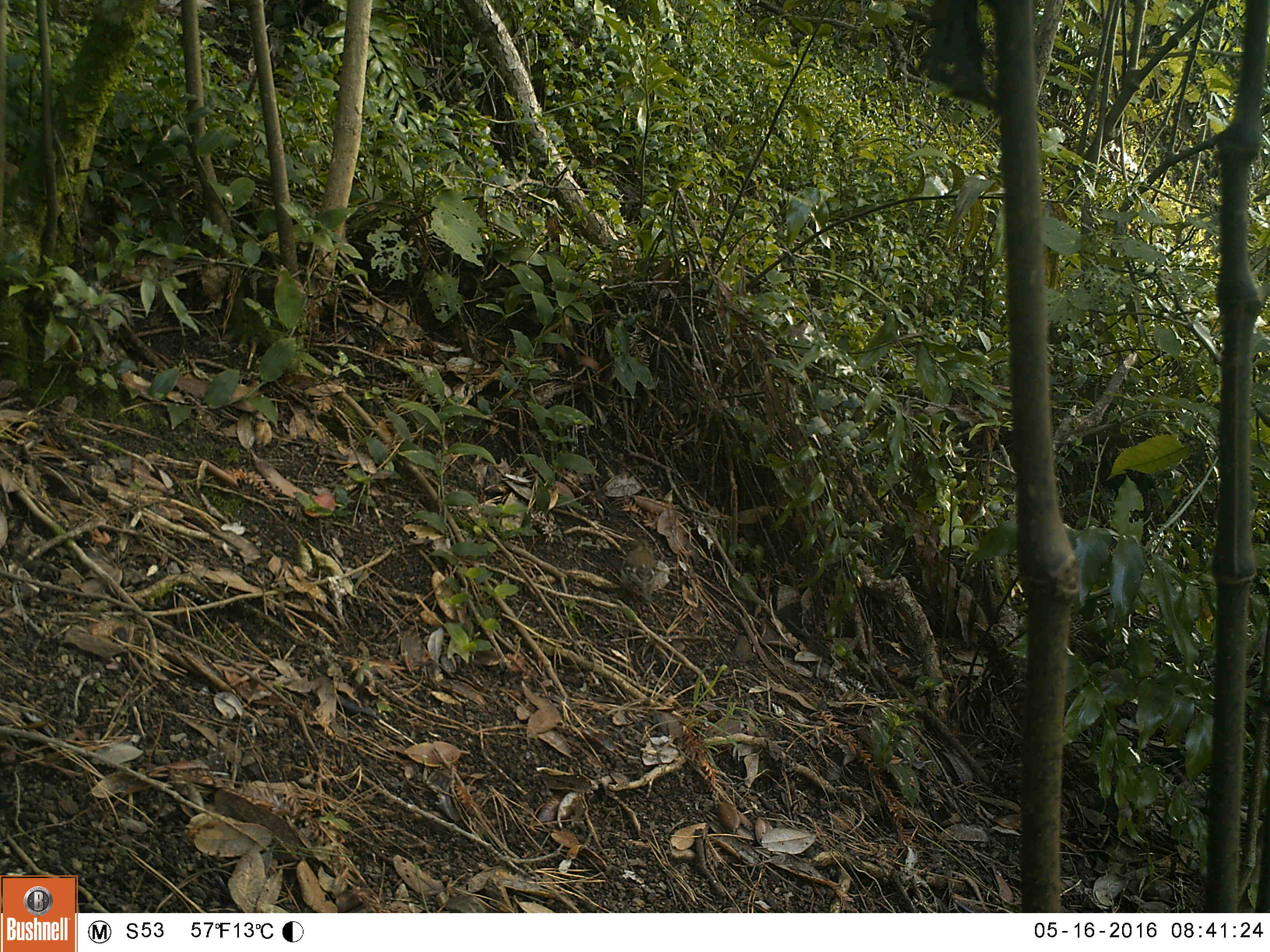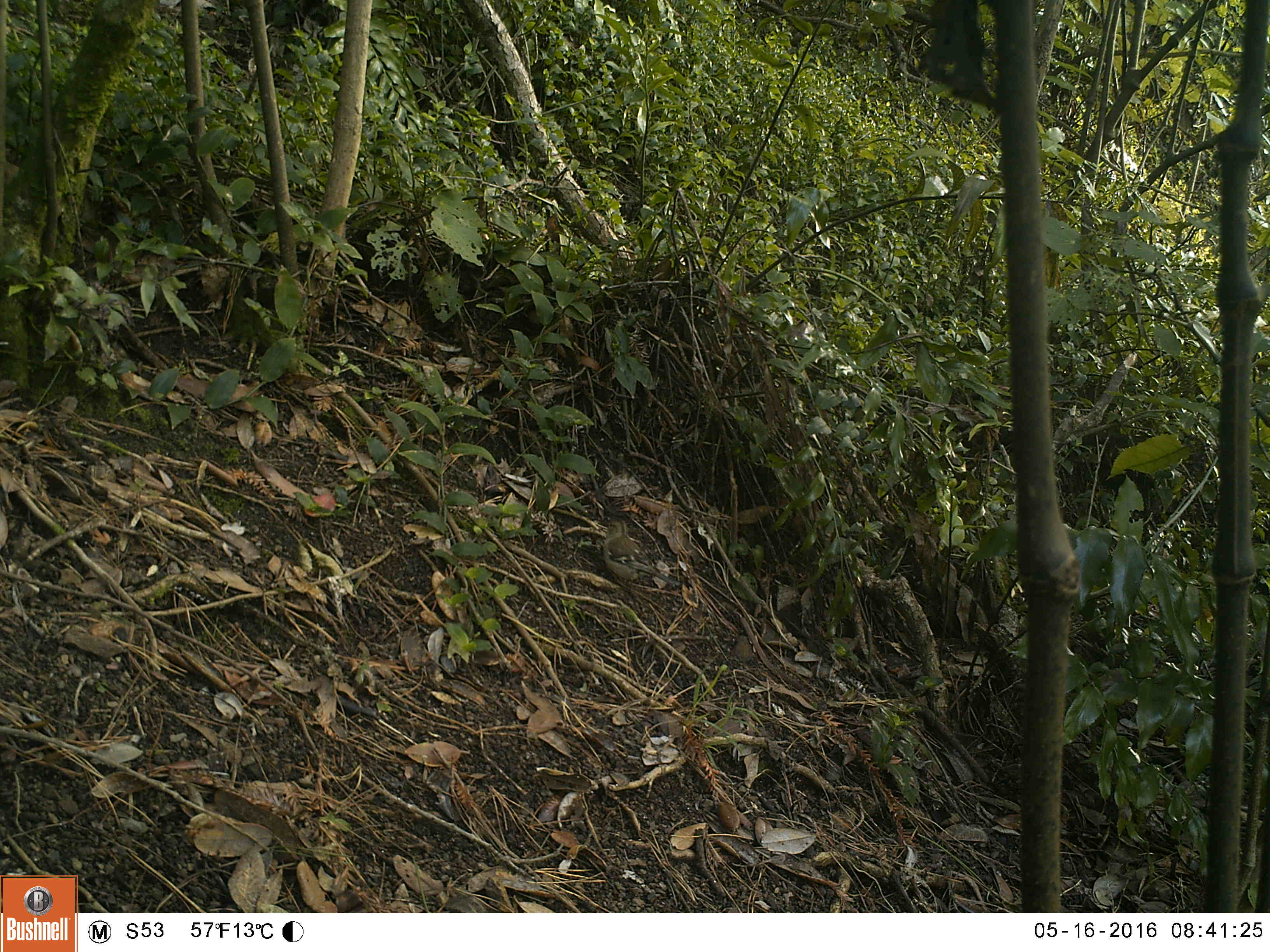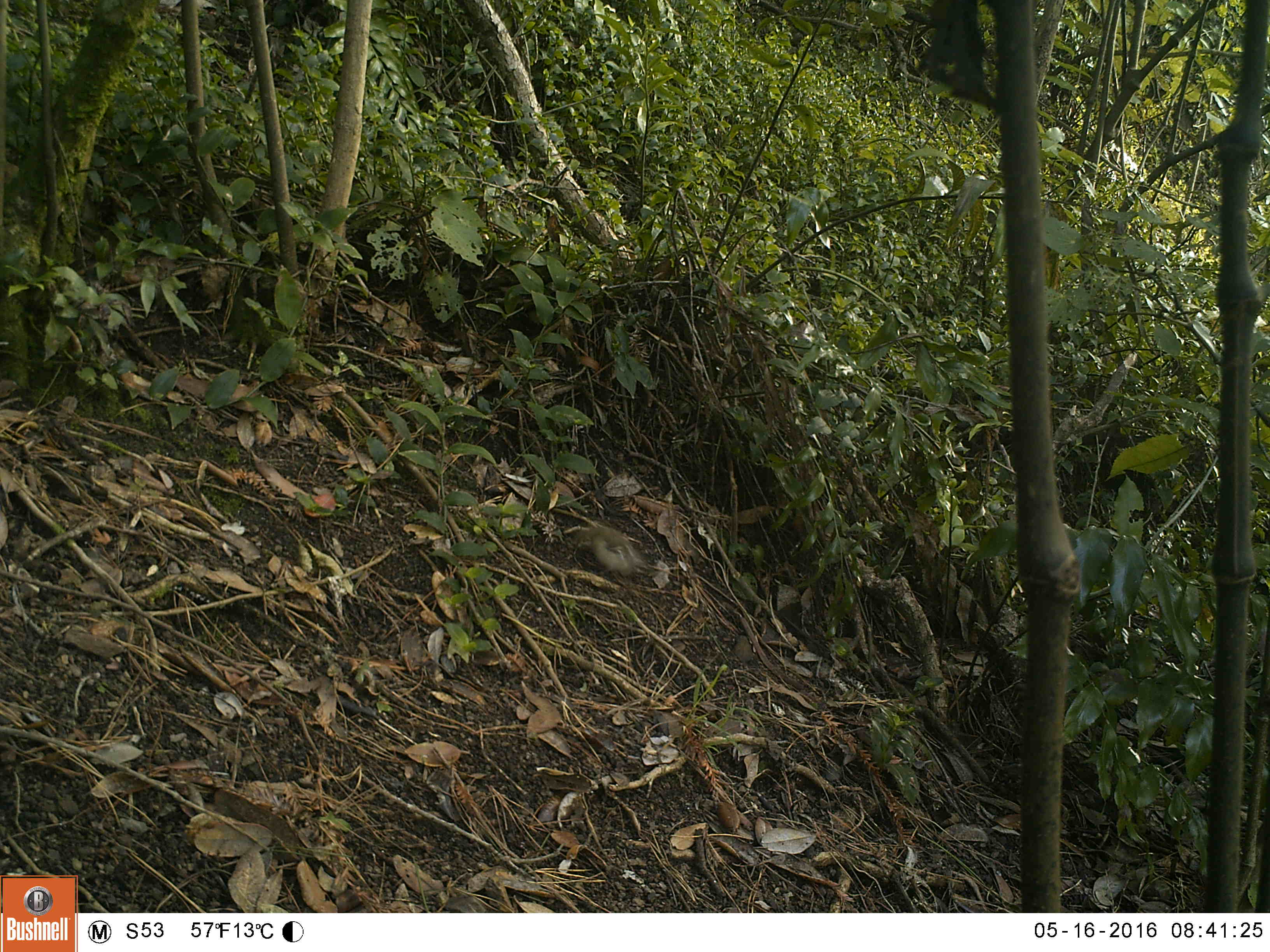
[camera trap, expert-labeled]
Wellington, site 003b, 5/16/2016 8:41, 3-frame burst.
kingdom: Animalia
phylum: Chordata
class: Aves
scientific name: Aves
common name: bird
Bird (Aves).